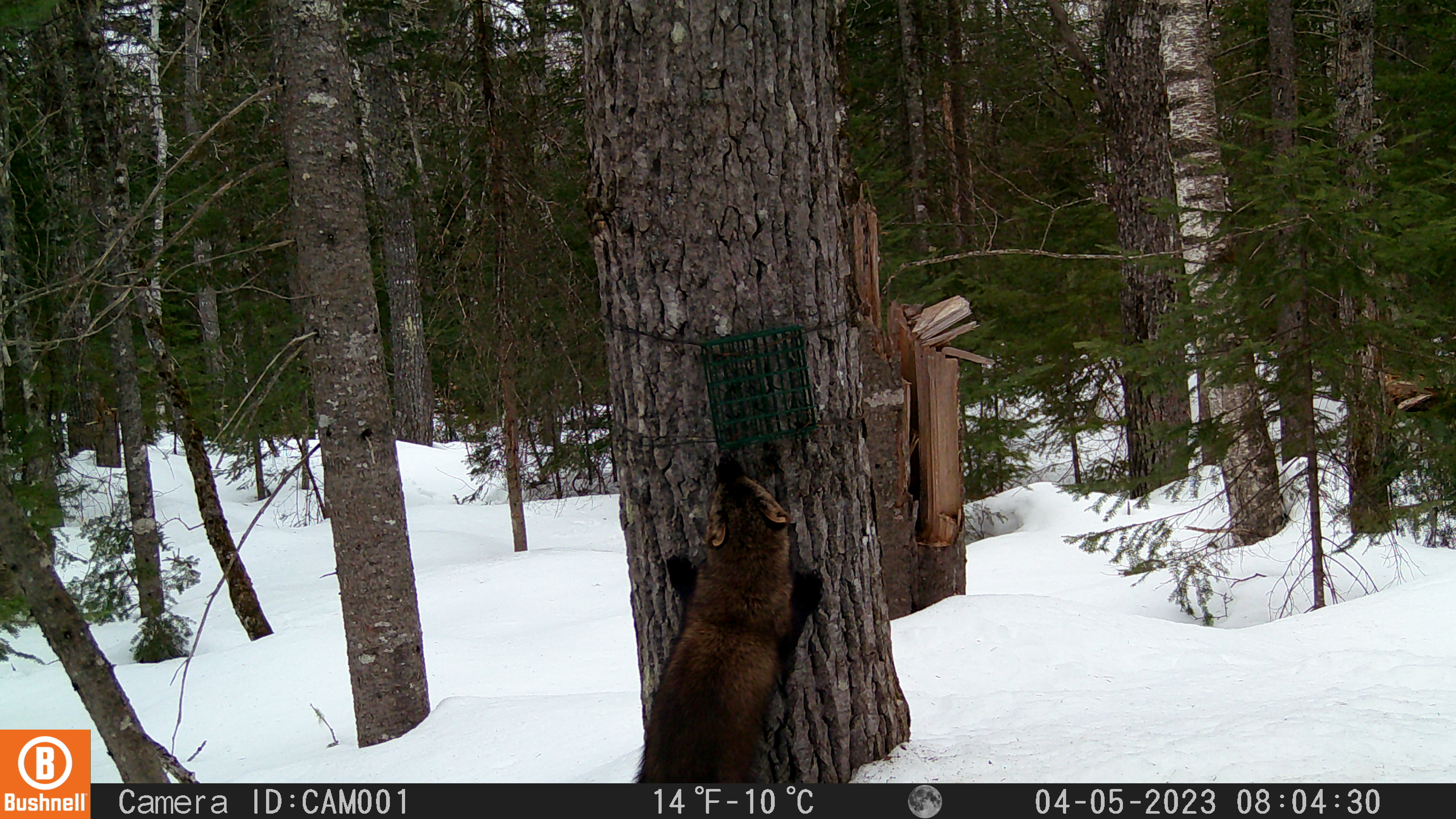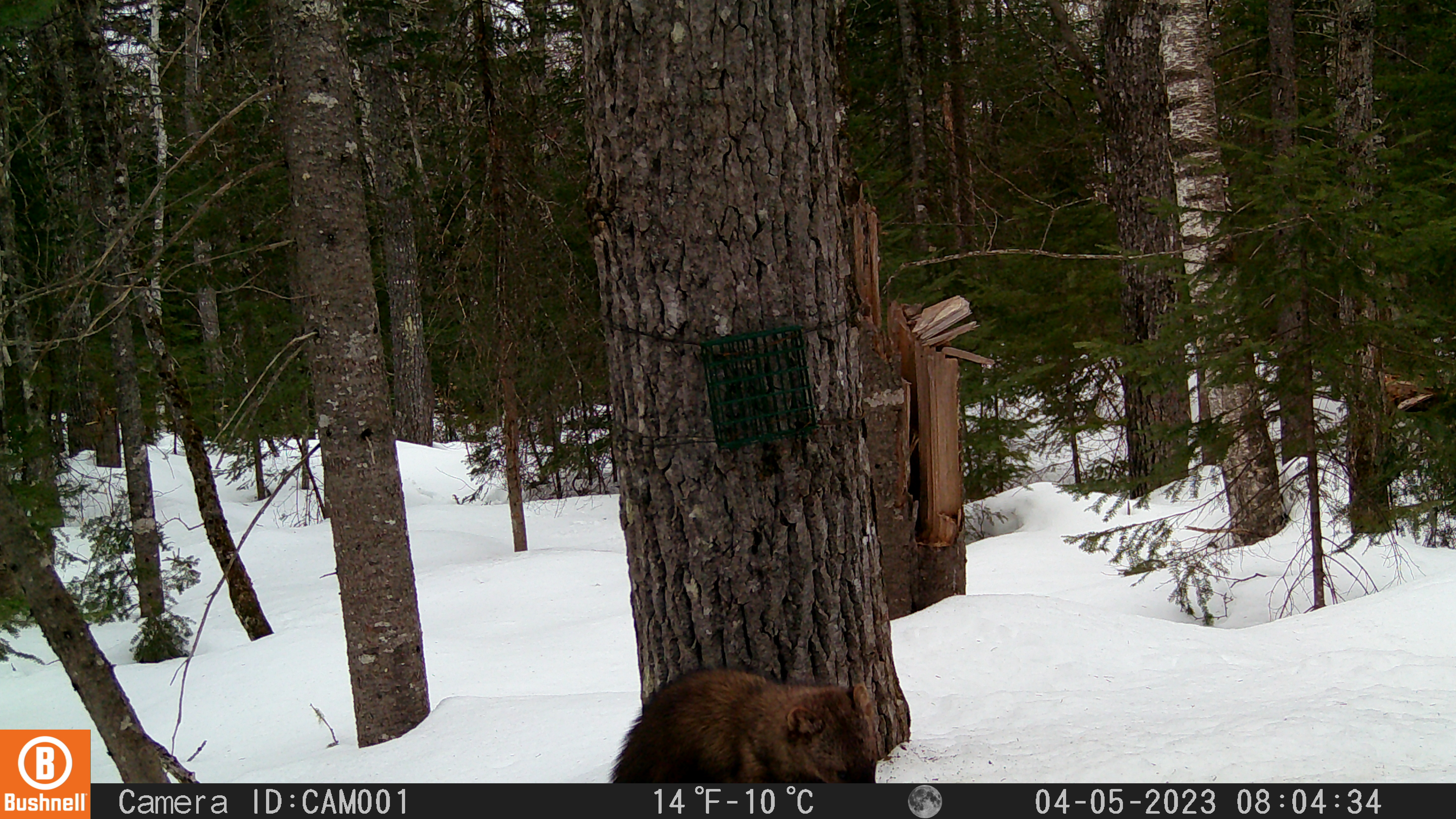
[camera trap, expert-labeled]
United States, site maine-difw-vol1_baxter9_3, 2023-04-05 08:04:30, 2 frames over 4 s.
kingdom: Animalia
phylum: Chordata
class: Mammalia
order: Carnivora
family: Mustelidae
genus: Pekania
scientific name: Pekania pennanti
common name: fisher